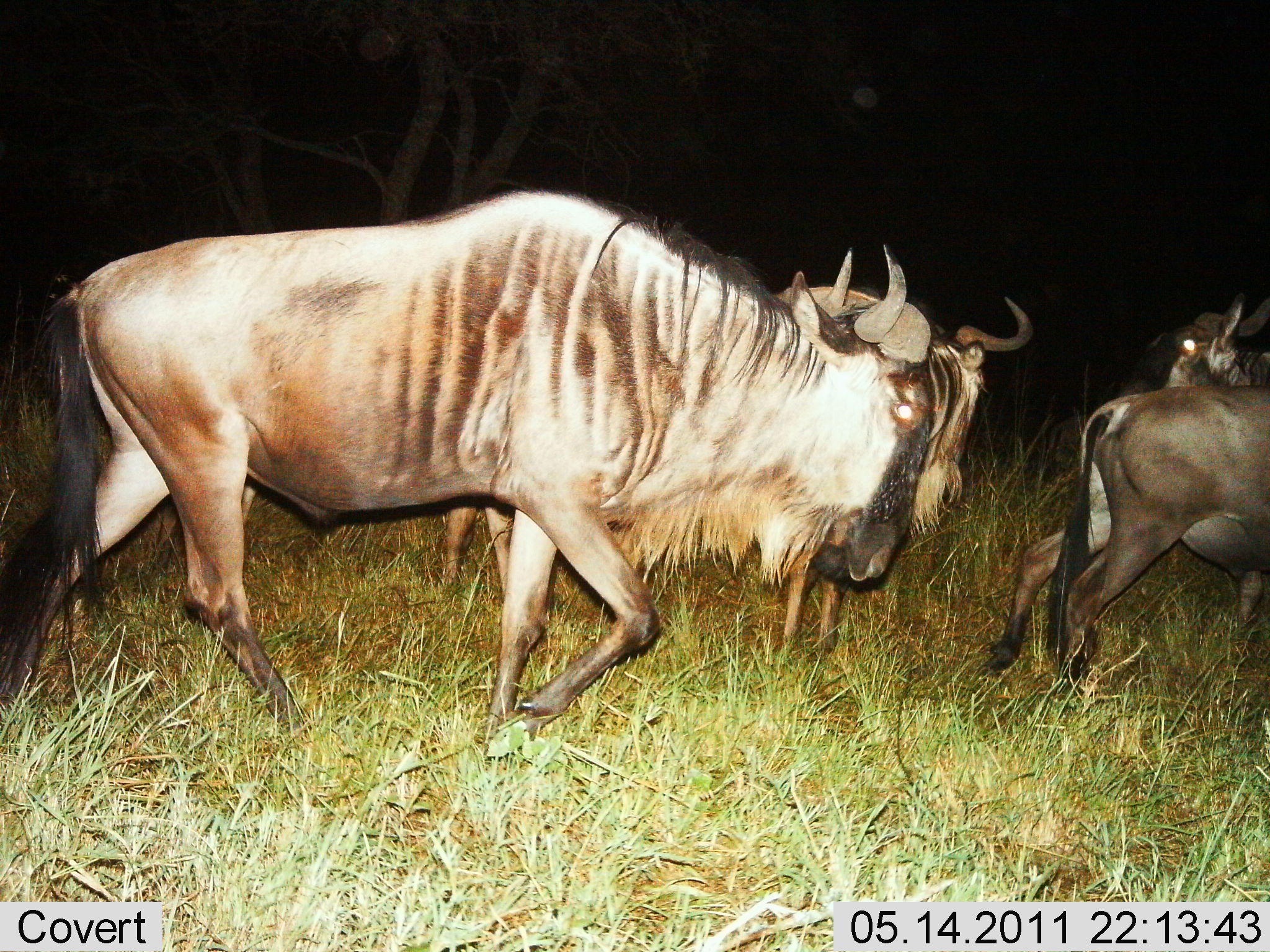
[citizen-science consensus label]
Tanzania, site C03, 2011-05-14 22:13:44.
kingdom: Animalia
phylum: Chordata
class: Mammalia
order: Artiodactyla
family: Bovidae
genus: Connochaetes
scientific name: Connochaetes taurinus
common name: blue wildebeest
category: wildebeest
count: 4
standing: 17%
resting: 0%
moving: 92%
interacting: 0%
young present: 8%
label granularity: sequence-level